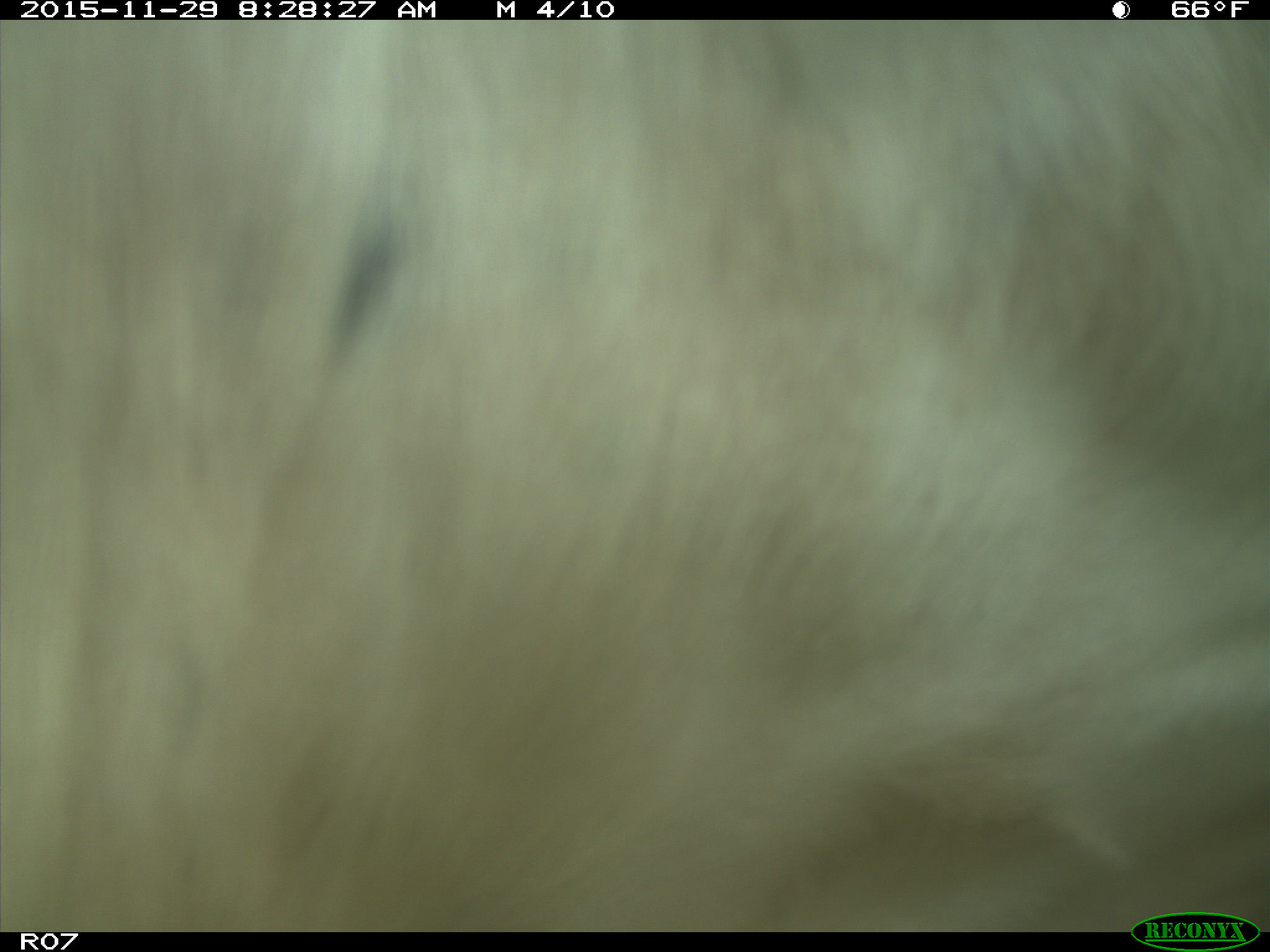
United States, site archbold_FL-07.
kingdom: Animalia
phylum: Chordata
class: Mammalia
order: Artiodactyla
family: Bovidae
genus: Bos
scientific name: Bos taurus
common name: domestic cow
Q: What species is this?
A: Bos taurus (domestic cow).